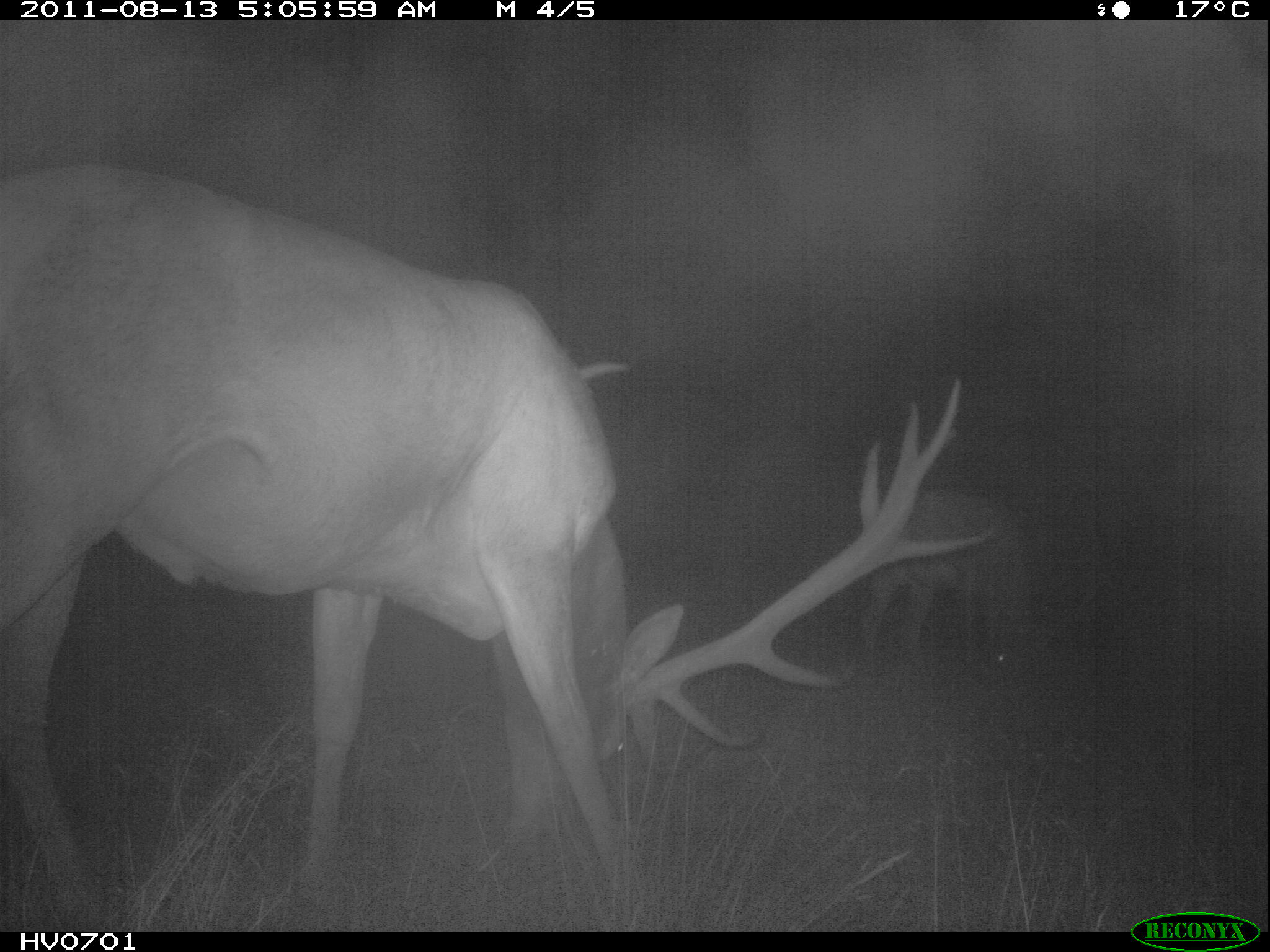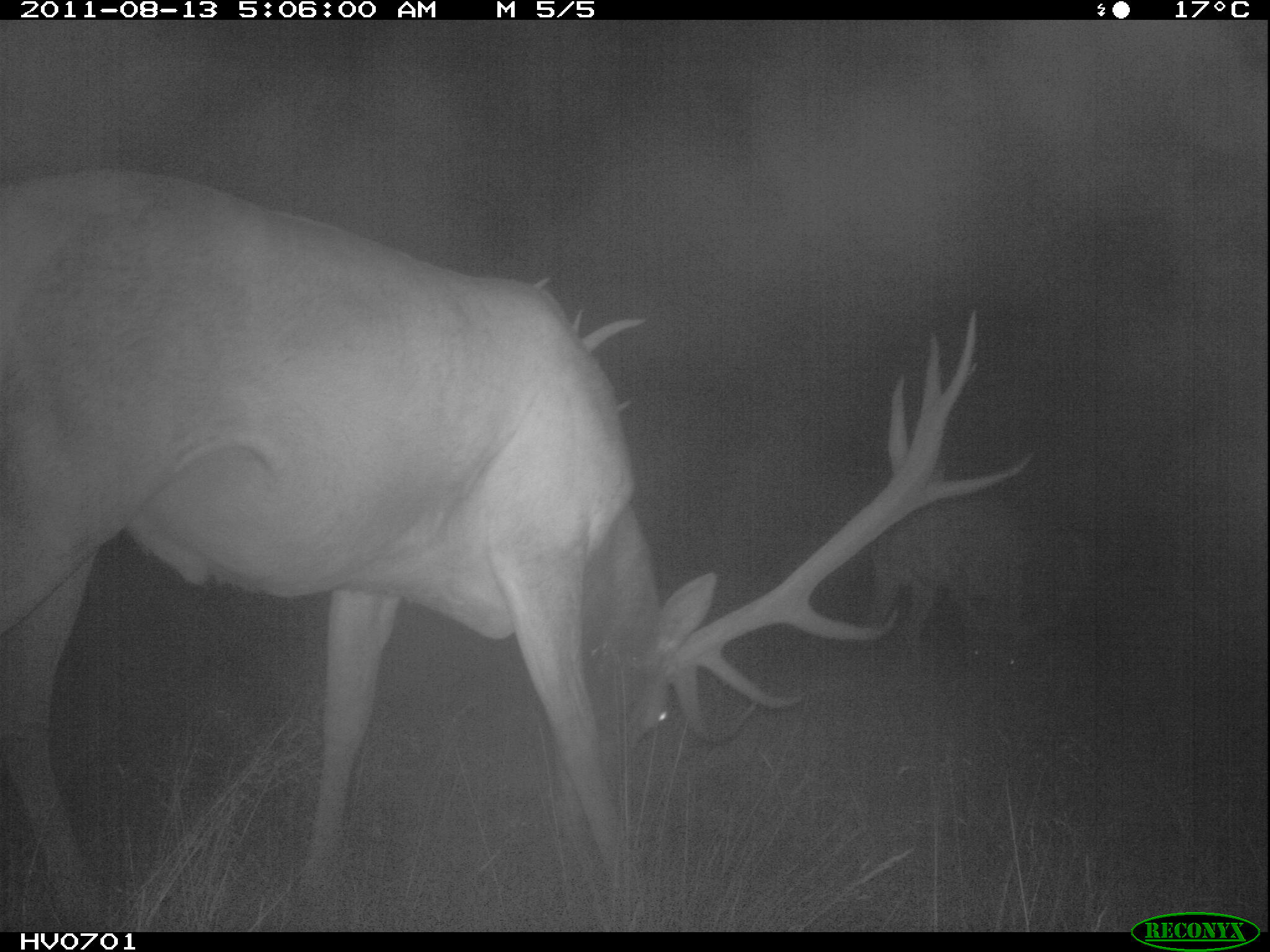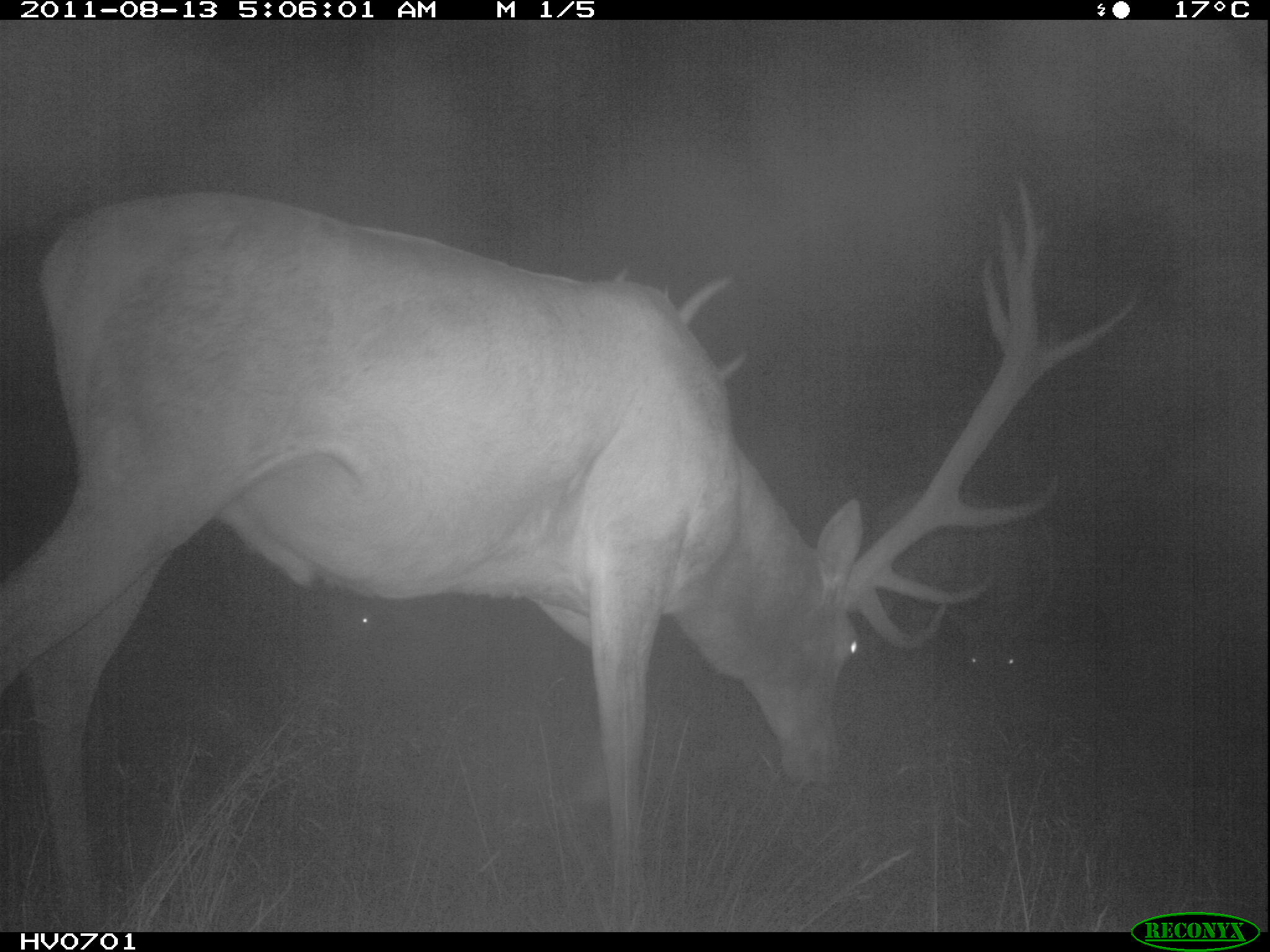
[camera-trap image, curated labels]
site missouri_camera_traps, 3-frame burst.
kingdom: Animalia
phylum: Chordata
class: Mammalia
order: Artiodactyla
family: Cervidae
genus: Cervus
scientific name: Cervus elaphus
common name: red deer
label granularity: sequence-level